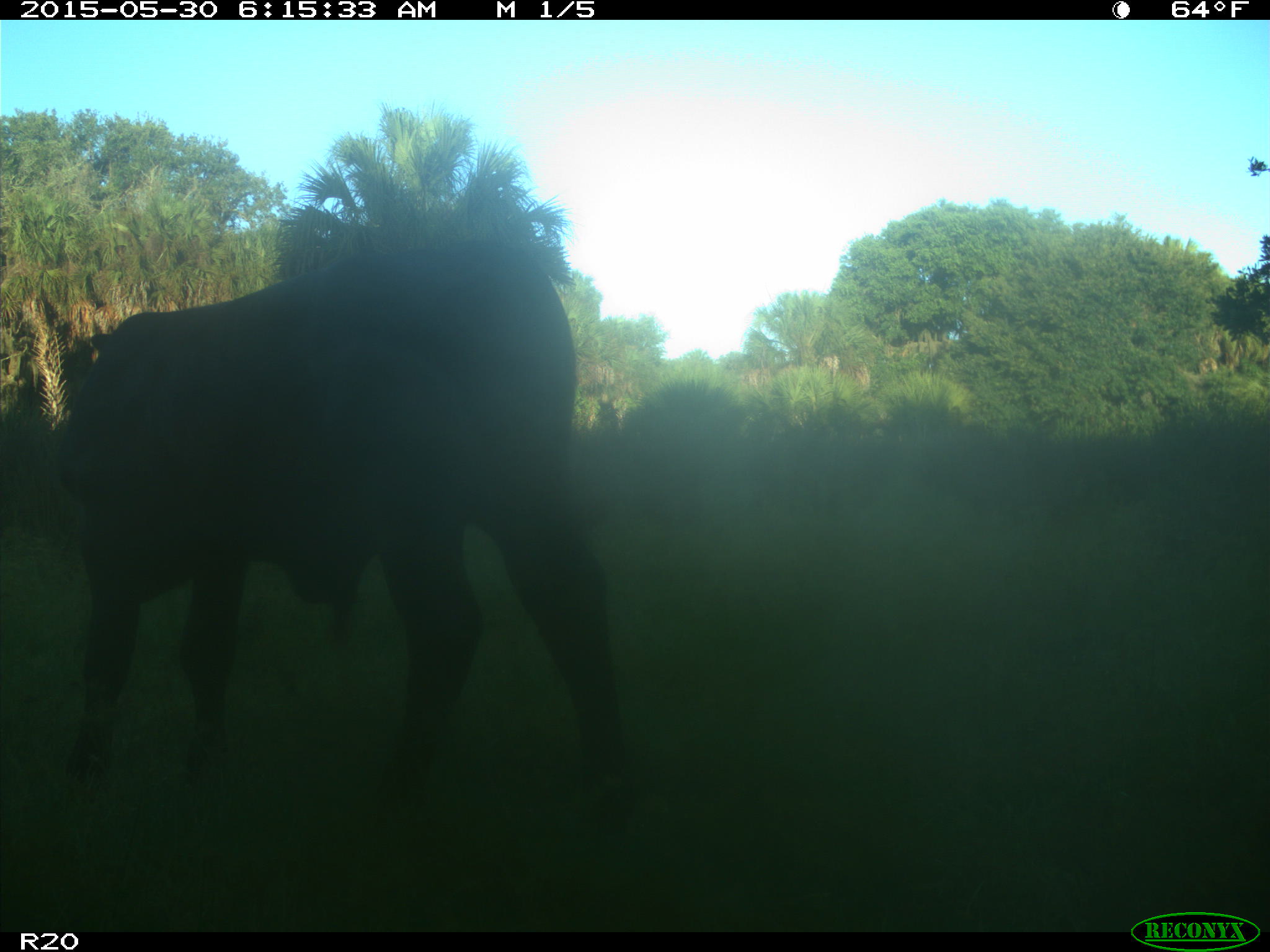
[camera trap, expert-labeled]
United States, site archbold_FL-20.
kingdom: Animalia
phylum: Chordata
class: Mammalia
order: Artiodactyla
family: Bovidae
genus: Bos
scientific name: Bos taurus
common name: domestic cow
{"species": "Bos taurus (domestic cow)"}